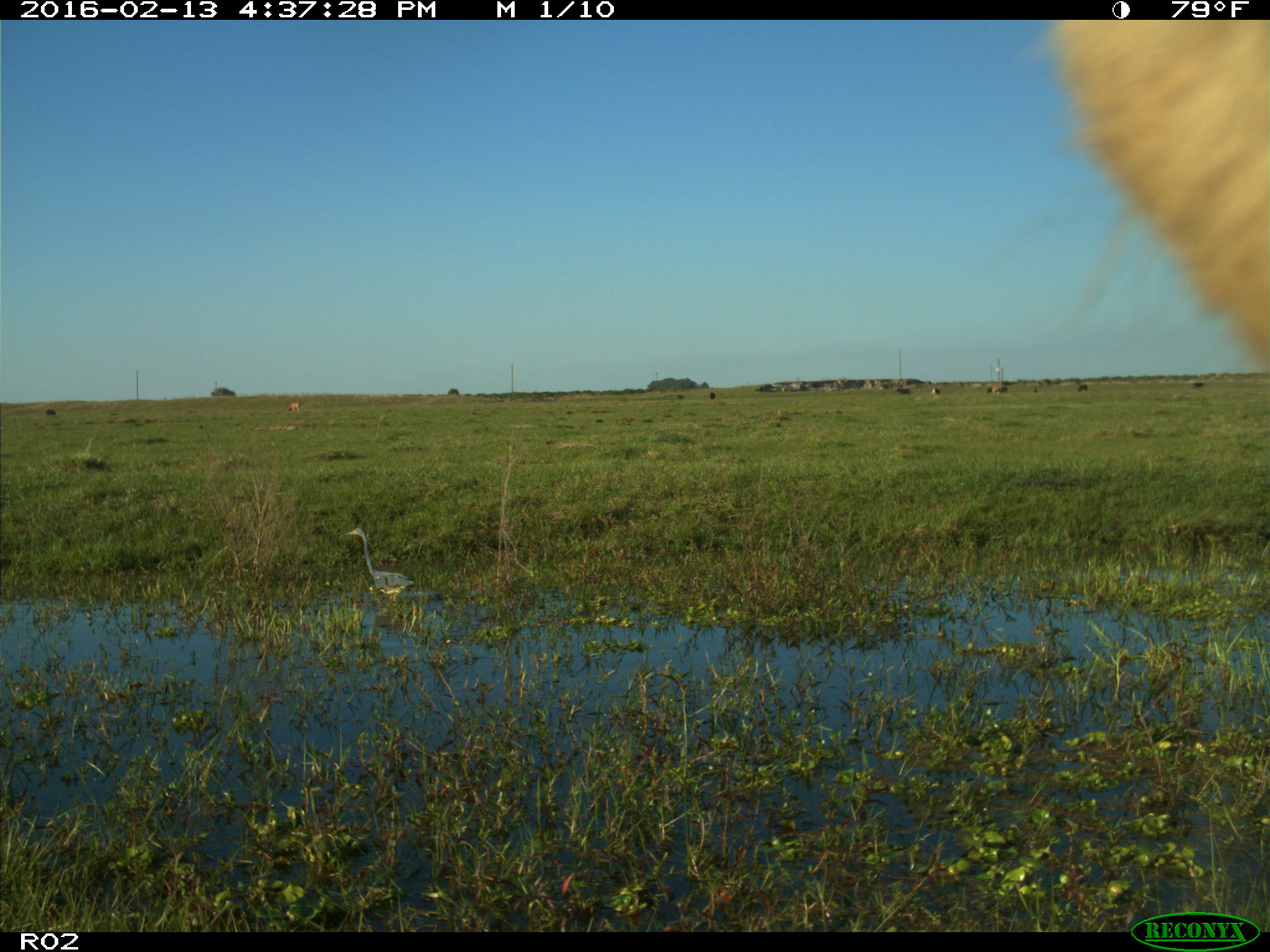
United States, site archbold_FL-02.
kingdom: Animalia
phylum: Chordata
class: Mammalia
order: Artiodactyla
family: Bovidae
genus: Bos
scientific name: Bos taurus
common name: domestic cow